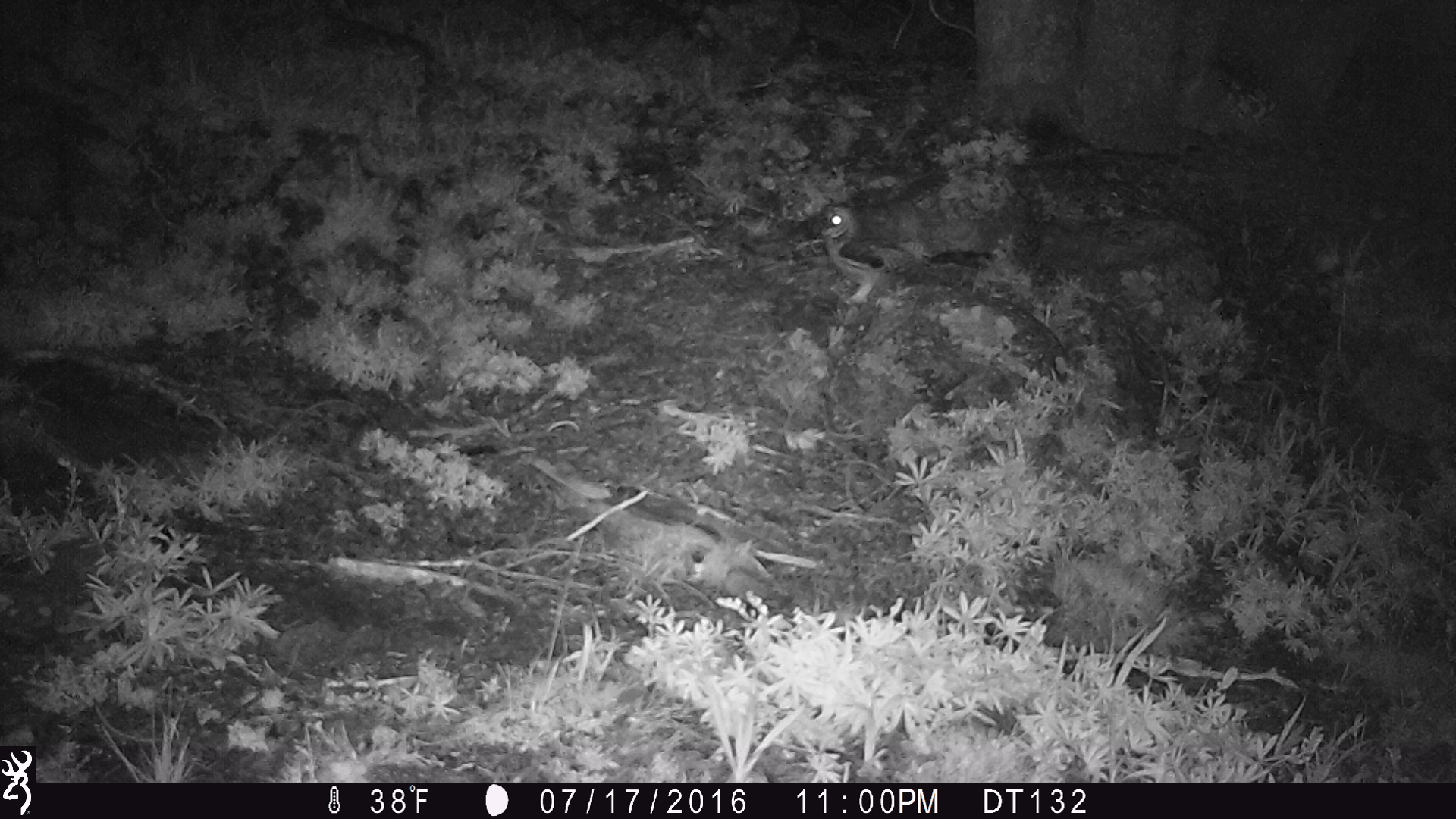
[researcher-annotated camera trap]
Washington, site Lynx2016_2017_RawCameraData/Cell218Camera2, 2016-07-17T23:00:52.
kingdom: Animalia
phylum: Chordata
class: Aves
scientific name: Aves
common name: birds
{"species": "Aves (birds)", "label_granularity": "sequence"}